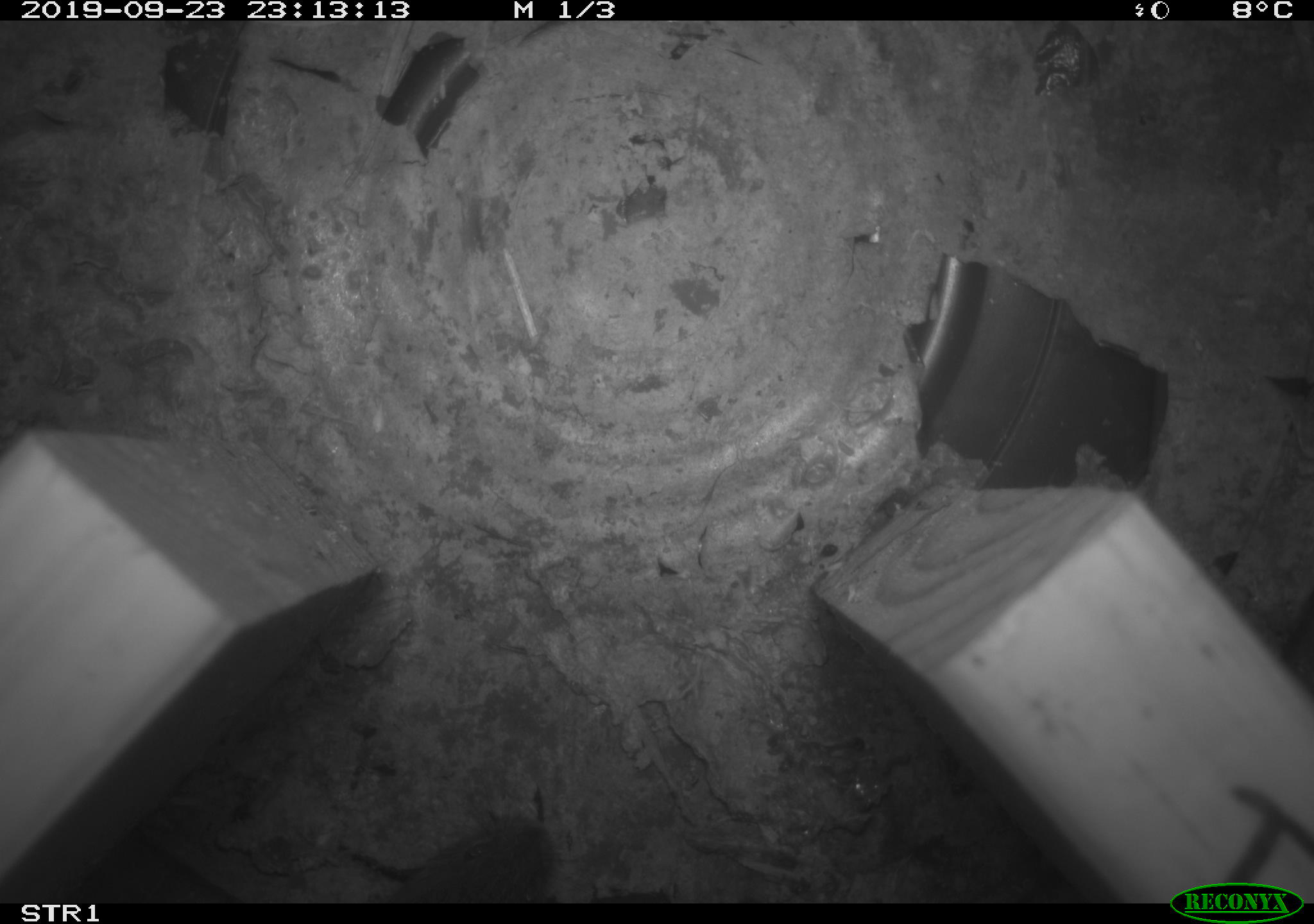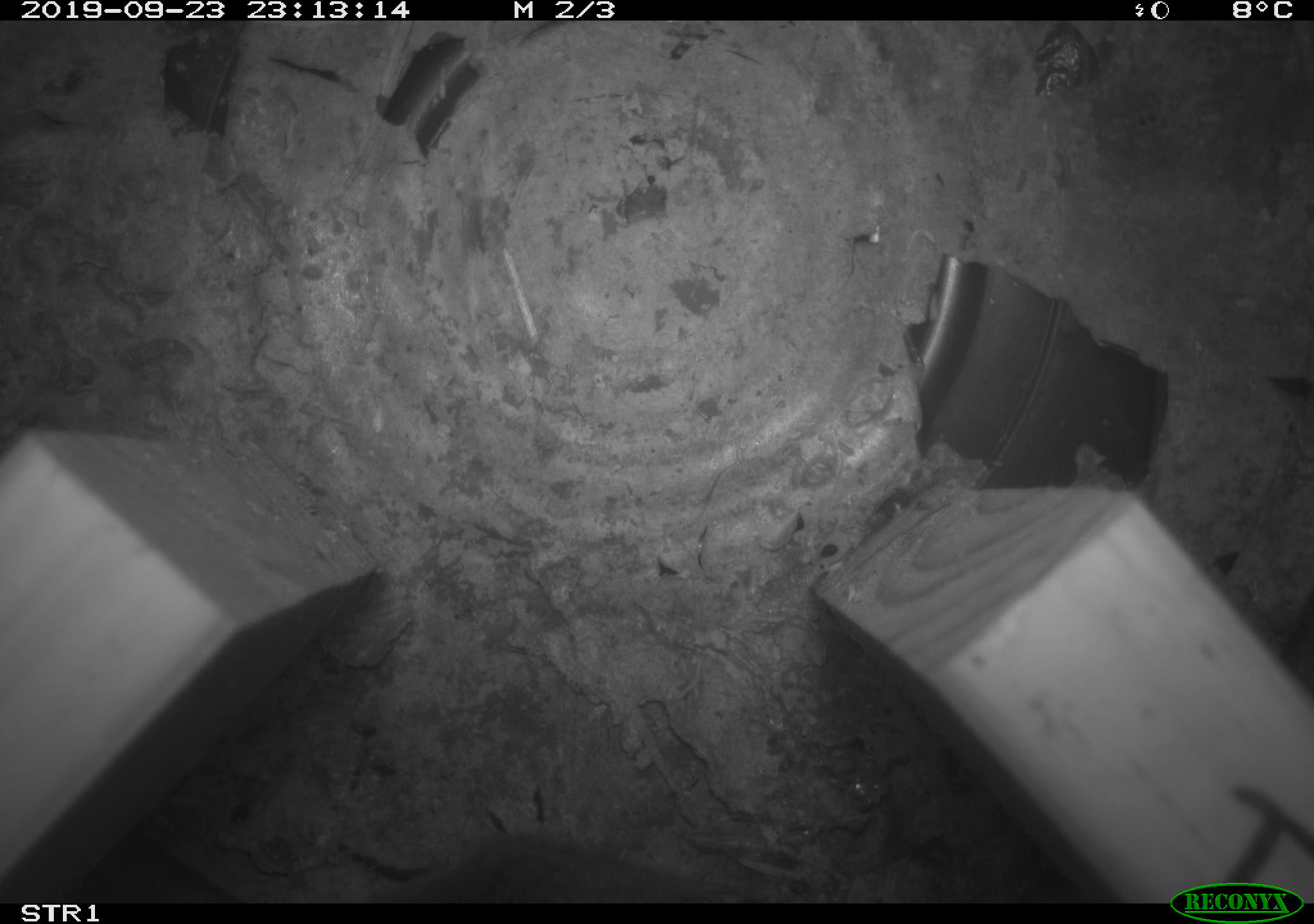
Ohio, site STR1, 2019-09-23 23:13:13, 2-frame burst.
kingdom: Animalia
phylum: Chordata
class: Mammalia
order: Rodentia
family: Cricetidae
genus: Peromyscus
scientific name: Peromyscus leucopus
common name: white-footed mouse